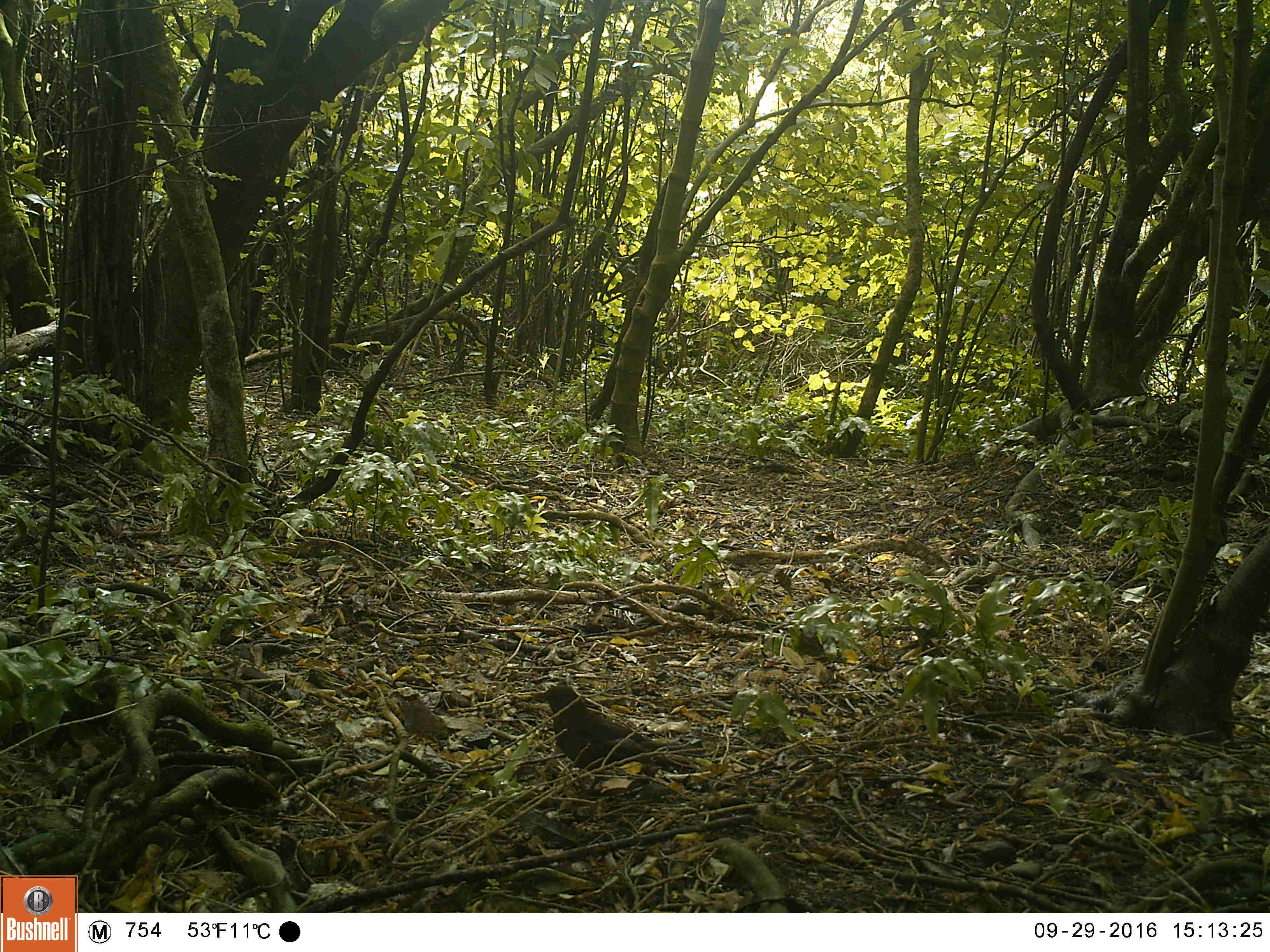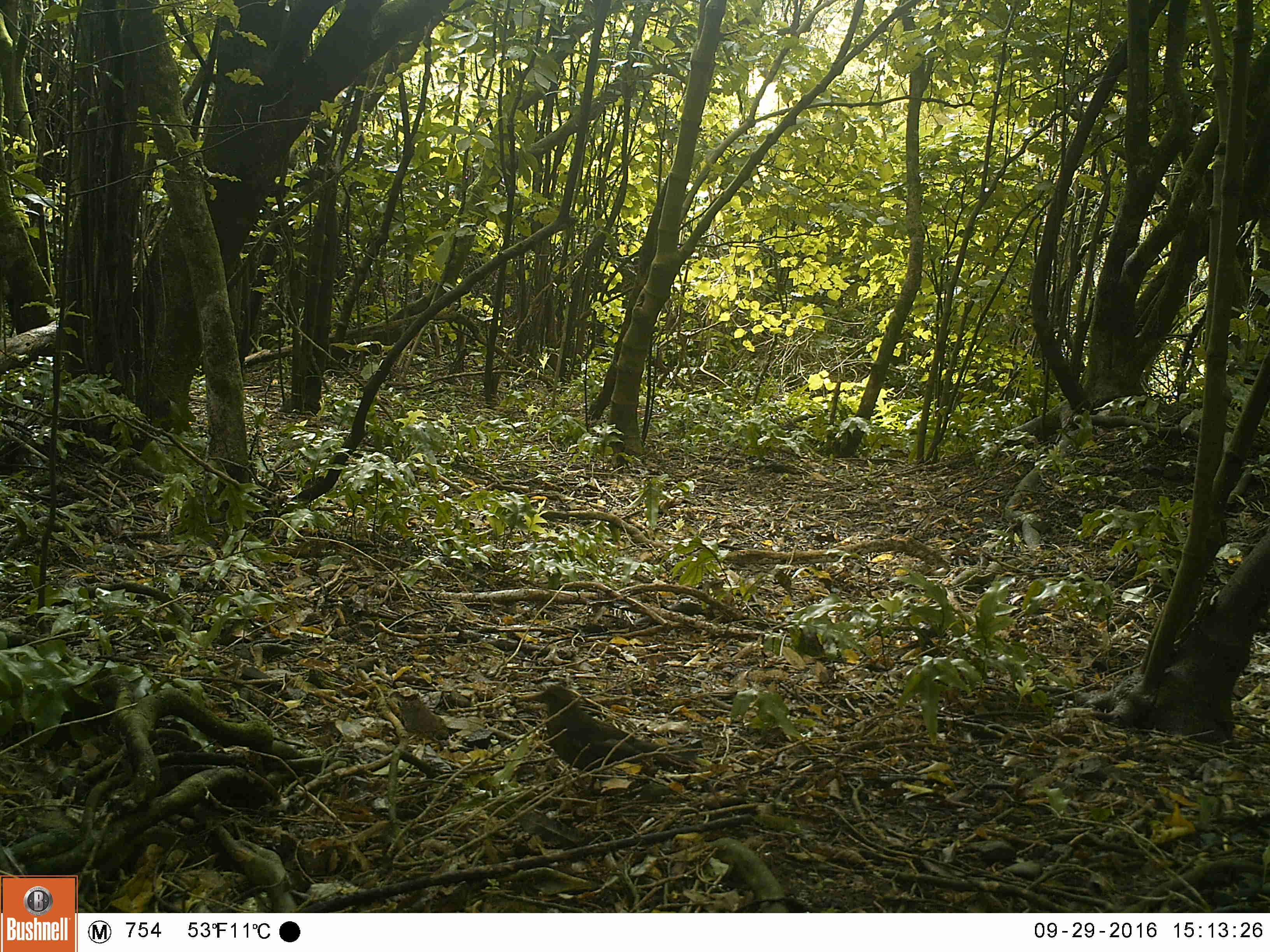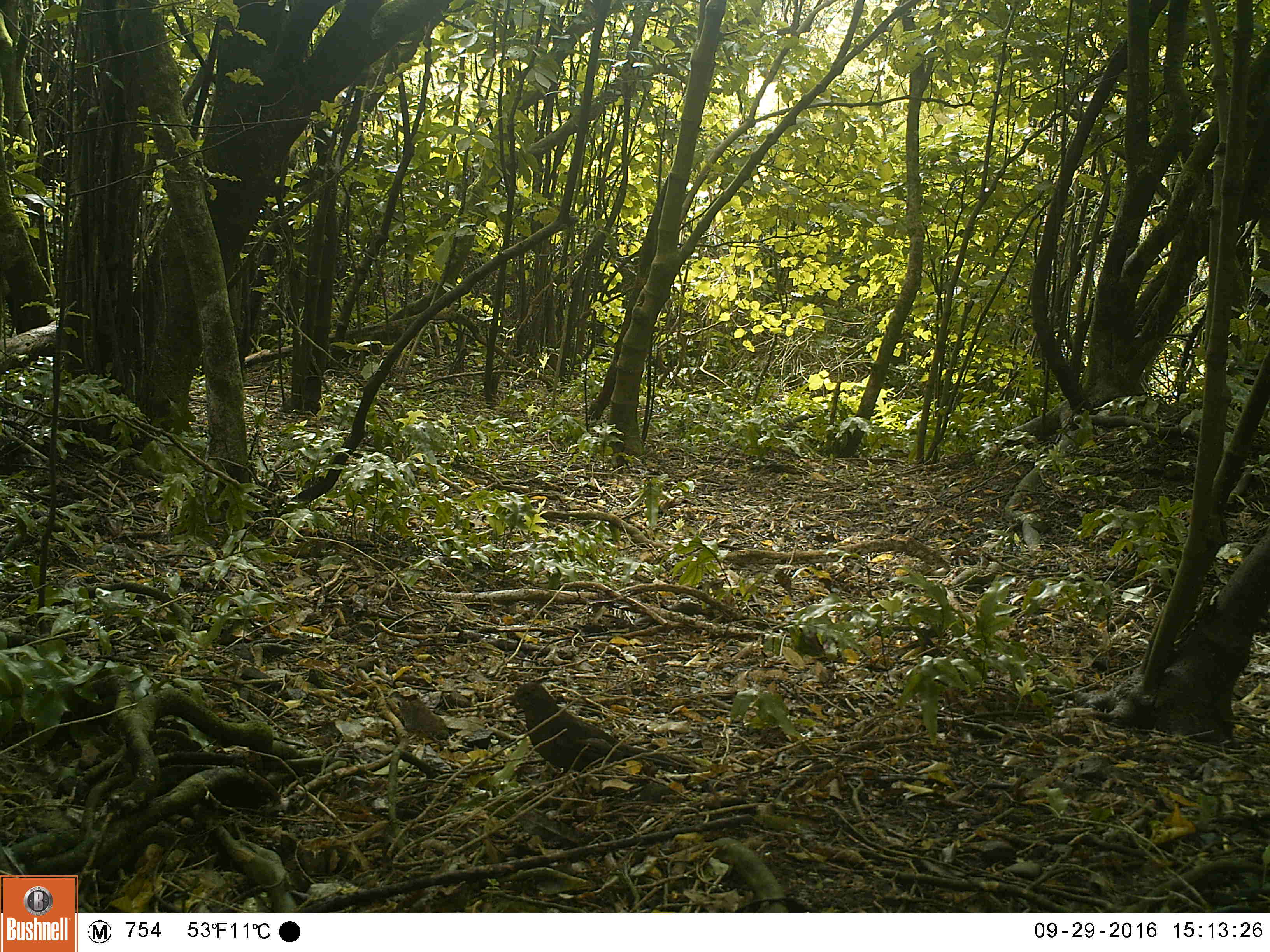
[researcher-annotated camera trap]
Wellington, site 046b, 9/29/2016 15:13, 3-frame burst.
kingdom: Animalia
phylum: Chordata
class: Aves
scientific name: Aves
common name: bird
Bird (Aves).